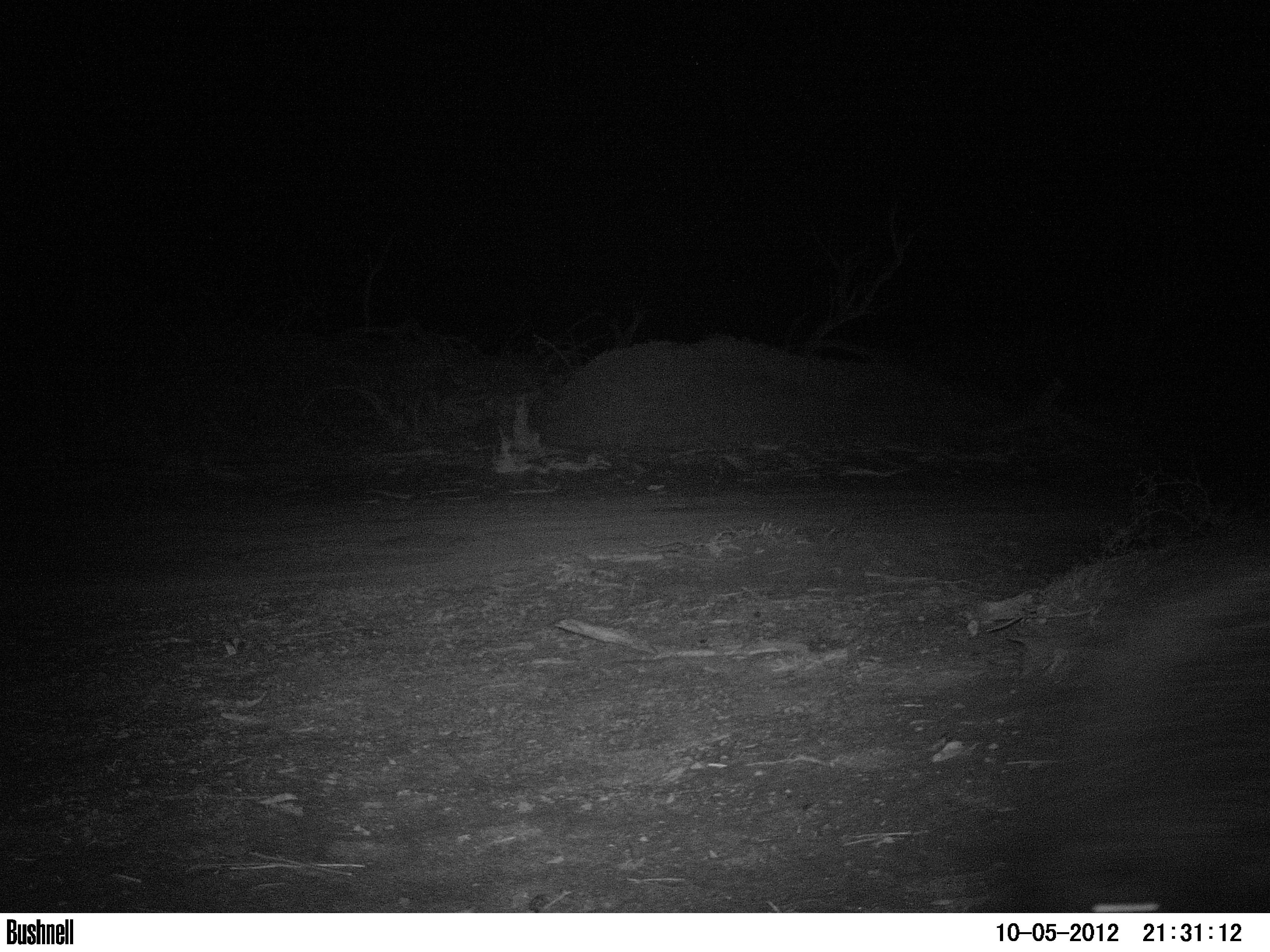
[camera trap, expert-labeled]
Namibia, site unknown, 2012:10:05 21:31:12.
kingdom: Animalia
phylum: Chordata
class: Mammalia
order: Carnivora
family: Hyaenidae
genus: Parahyaena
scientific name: Parahyaena brunnea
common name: brown hyena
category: hyaena brunnea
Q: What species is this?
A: Hyaena brunnea (brown hyena) (Parahyaena brunnea).